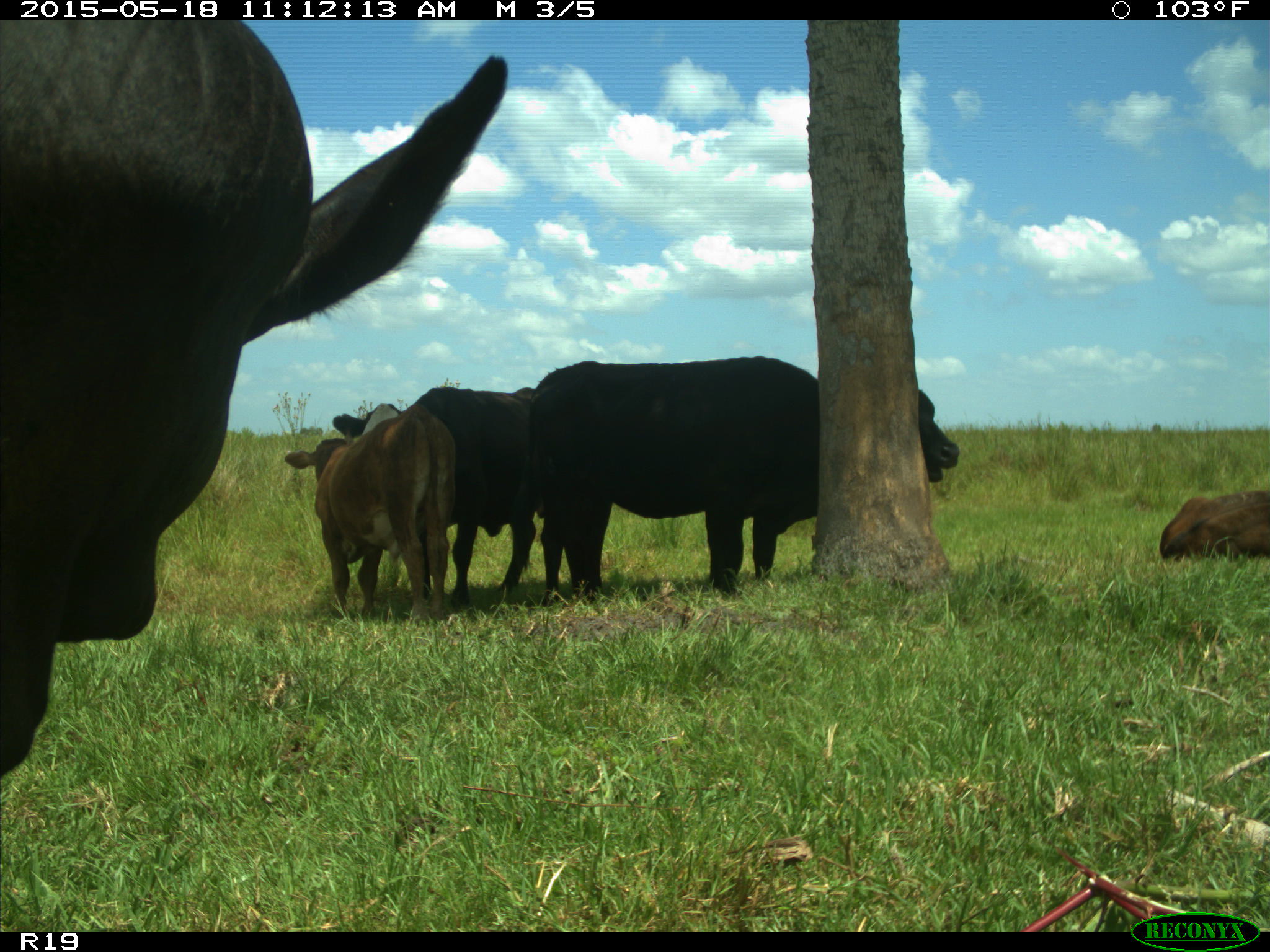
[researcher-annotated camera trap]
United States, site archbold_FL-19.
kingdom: Animalia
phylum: Chordata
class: Mammalia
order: Artiodactyla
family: Bovidae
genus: Bos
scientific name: Bos taurus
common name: domestic cow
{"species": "Bos taurus (domestic cow)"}